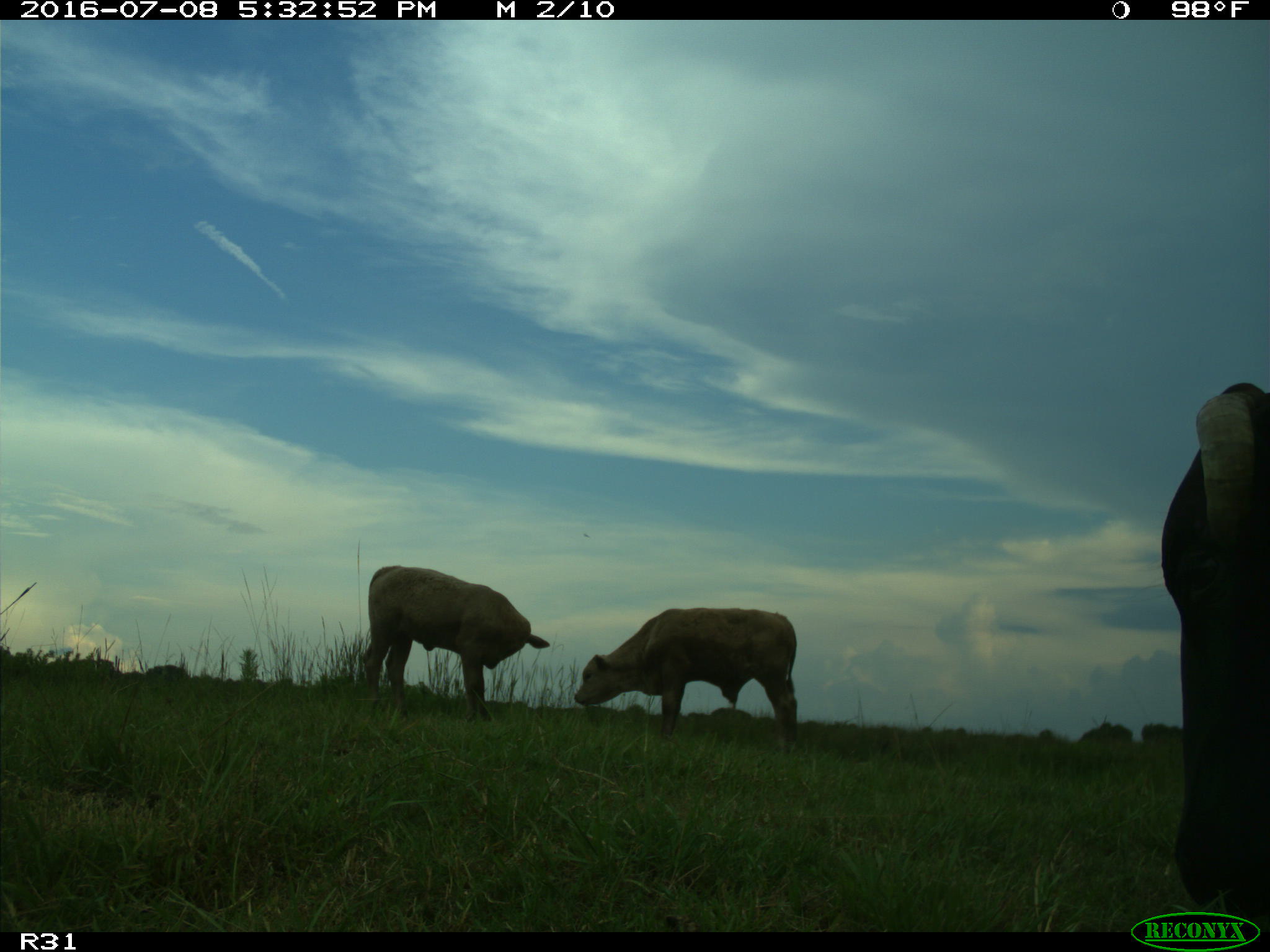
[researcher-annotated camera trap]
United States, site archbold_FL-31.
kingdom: Animalia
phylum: Chordata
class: Mammalia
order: Artiodactyla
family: Bovidae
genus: Bos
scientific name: Bos taurus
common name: domestic cow